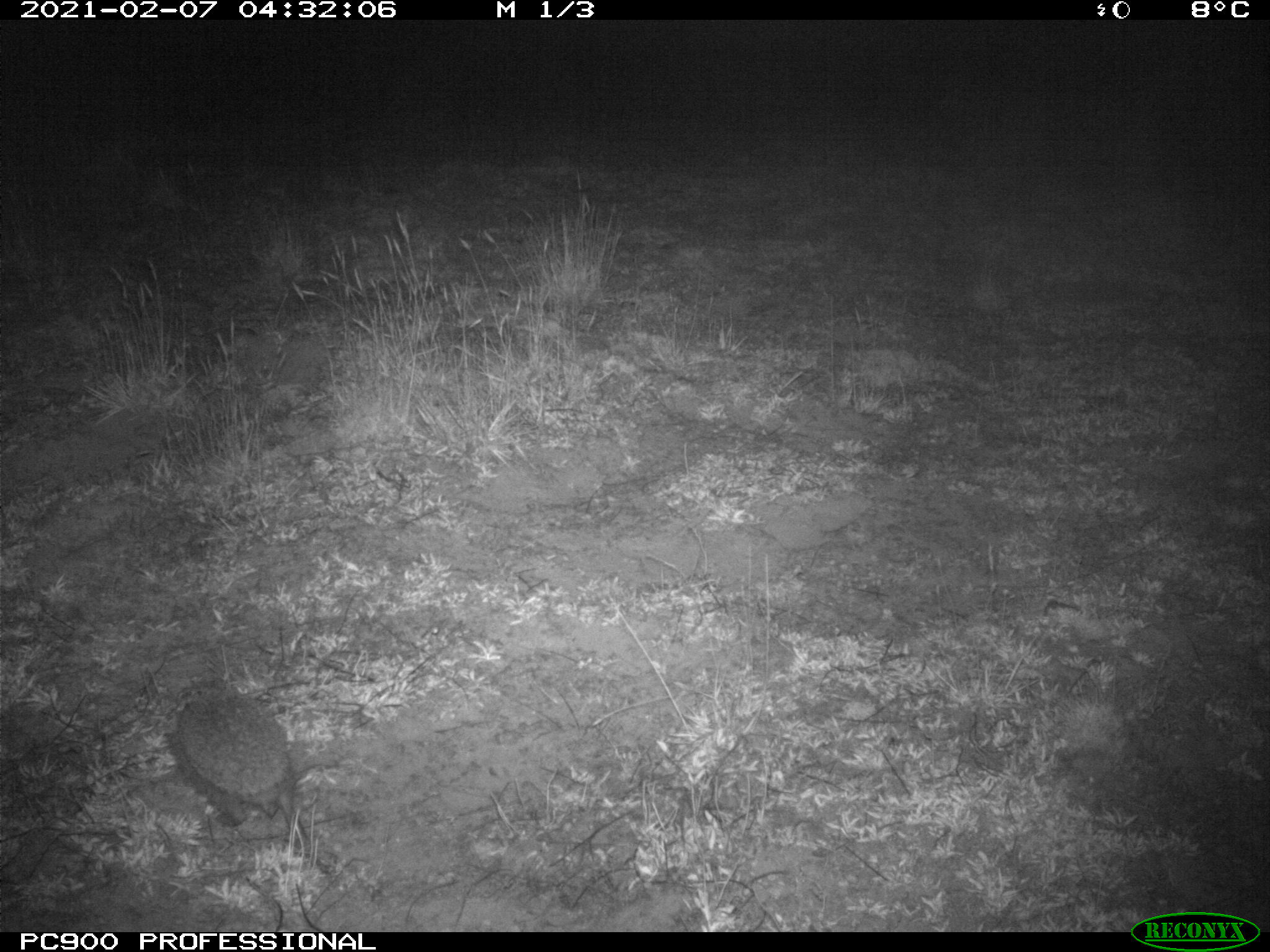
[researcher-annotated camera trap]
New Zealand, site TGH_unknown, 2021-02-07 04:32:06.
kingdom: Animalia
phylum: Chordata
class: Mammalia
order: Eulipotyphla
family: Erinaceidae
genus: Erinaceus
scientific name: Erinaceus europaeus europaeus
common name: european hedgehog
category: hedgehog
Hedgehog (european hedgehog) (Erinaceus europaeus europaeus).